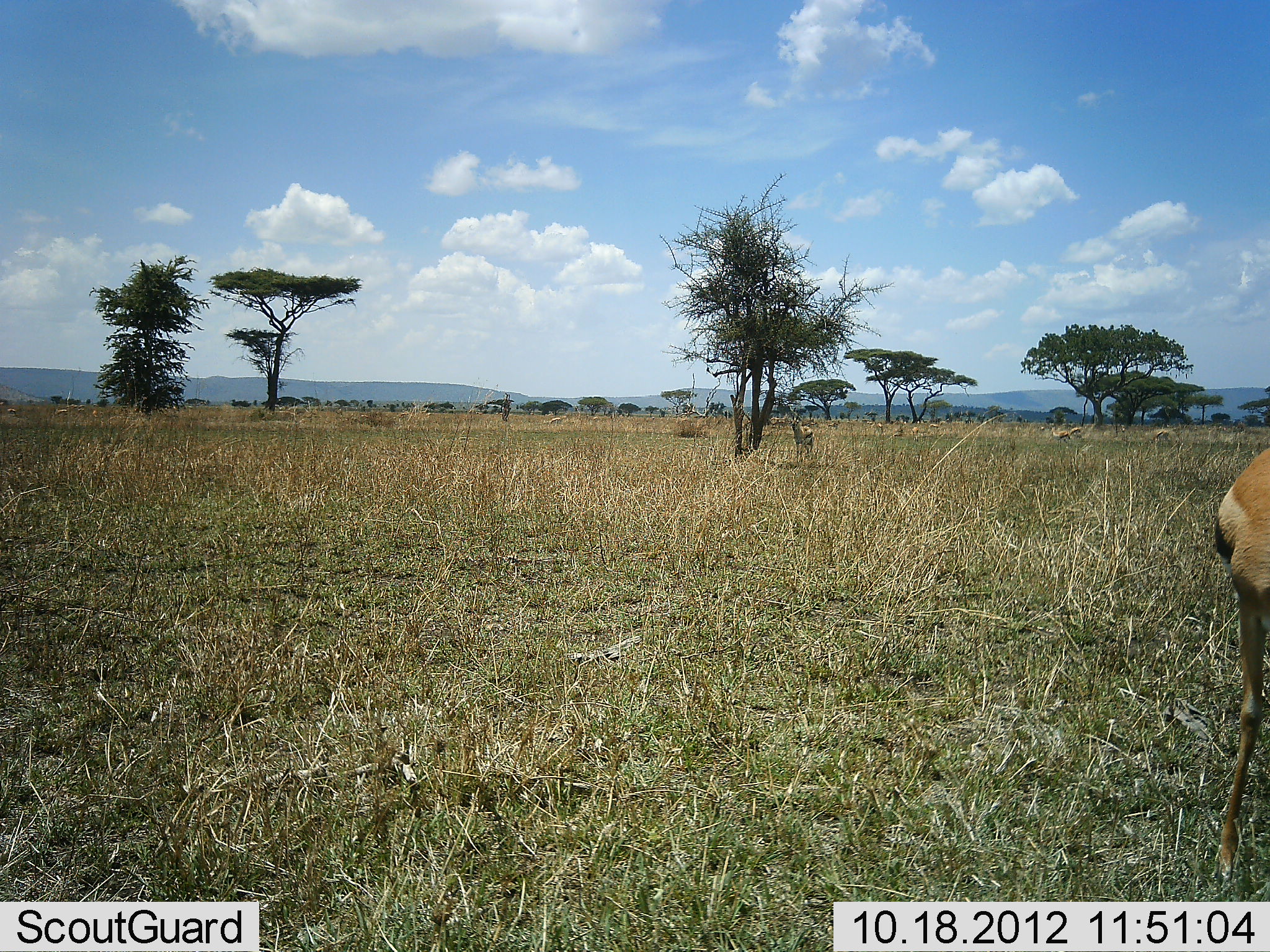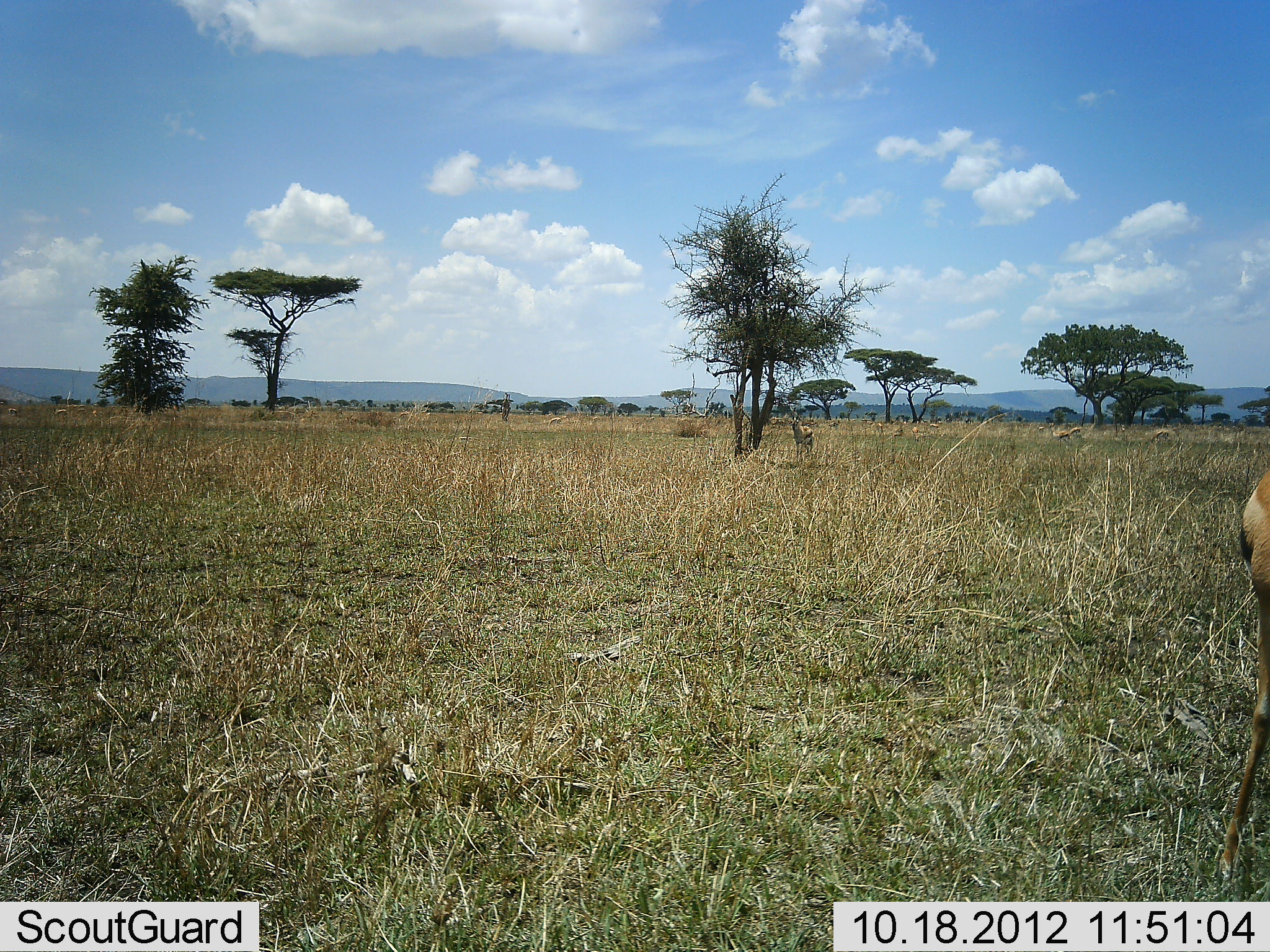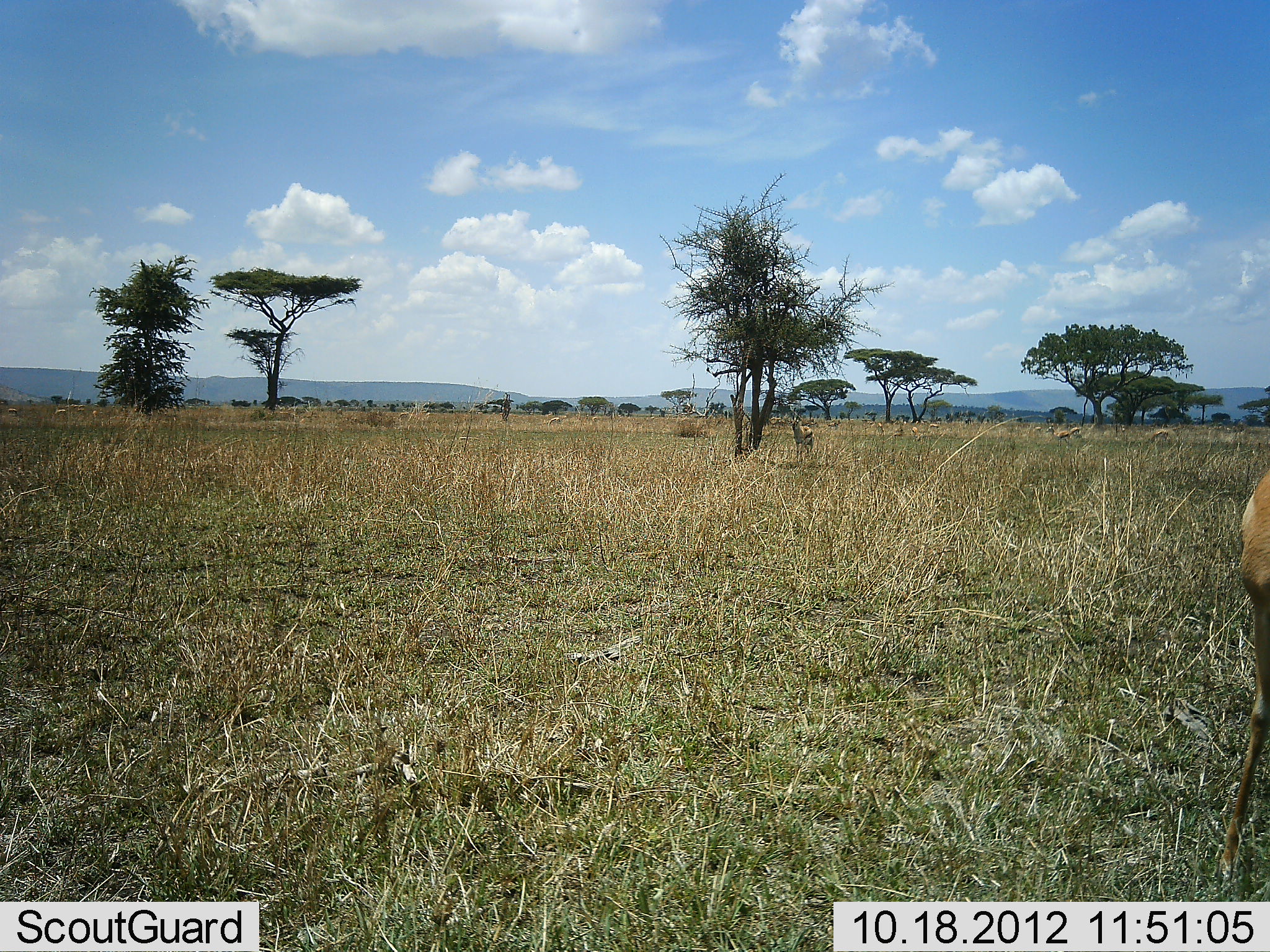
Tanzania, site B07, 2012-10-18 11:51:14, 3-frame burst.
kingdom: Animalia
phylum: Chordata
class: Mammalia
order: Artiodactyla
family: Bovidae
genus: Eudorcas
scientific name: Eudorcas thomsonii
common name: thomson's gazelle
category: gazellethomsons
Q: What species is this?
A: Gazellethomsons (thomson's gazelle) (Eudorcas thomsonii).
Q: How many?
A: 1.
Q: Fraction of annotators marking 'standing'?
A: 91%.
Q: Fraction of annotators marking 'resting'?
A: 0%.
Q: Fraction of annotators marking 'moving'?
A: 9%.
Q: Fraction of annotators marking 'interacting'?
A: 0%.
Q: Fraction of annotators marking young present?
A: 0%.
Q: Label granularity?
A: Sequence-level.